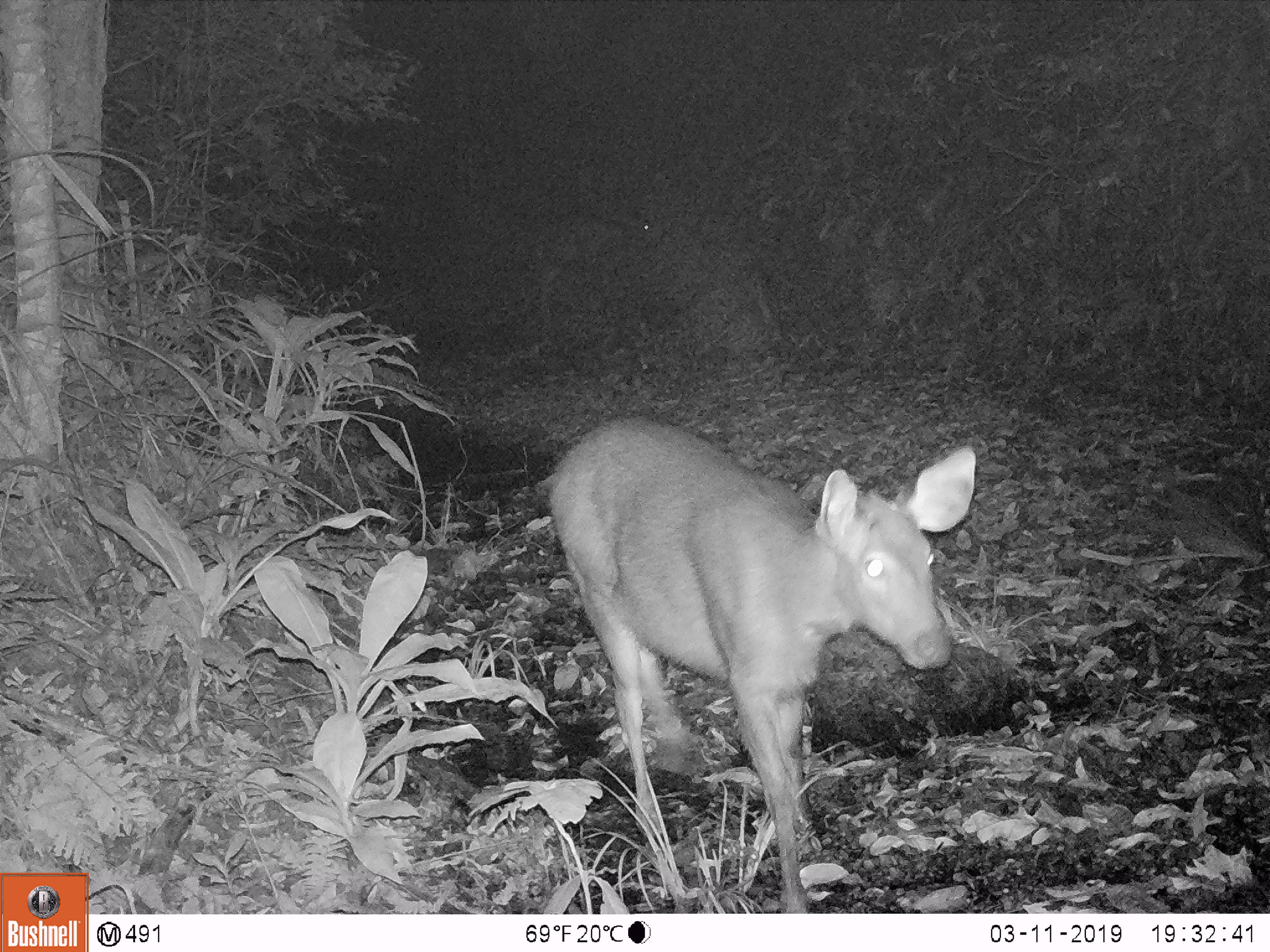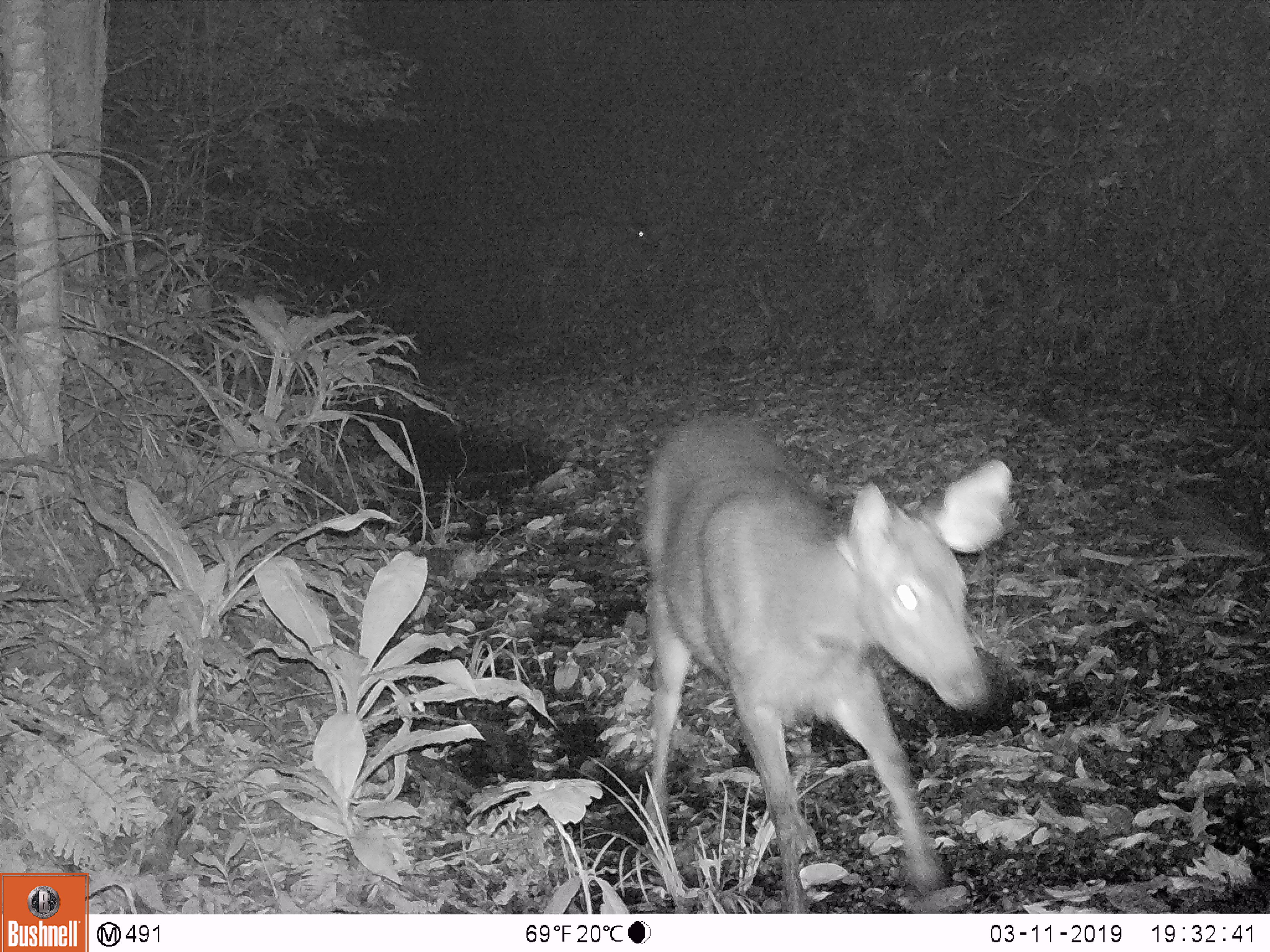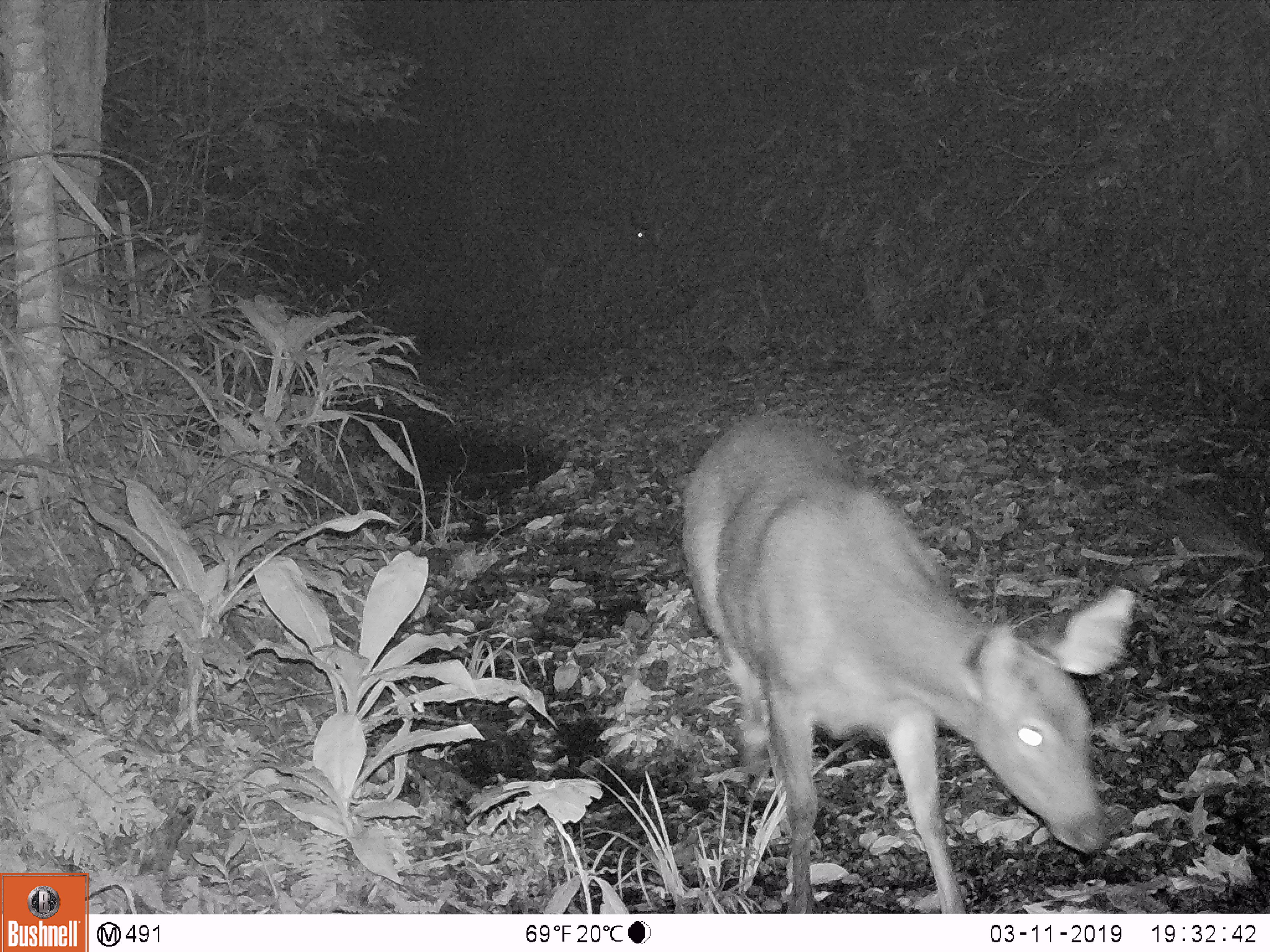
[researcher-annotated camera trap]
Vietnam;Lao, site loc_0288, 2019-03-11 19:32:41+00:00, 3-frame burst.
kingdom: Animalia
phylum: Chordata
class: Mammalia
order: Artiodactyla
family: Cervidae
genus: Rusa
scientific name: Rusa unicolor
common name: sambar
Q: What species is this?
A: Sambar (Rusa unicolor).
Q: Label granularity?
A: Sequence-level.